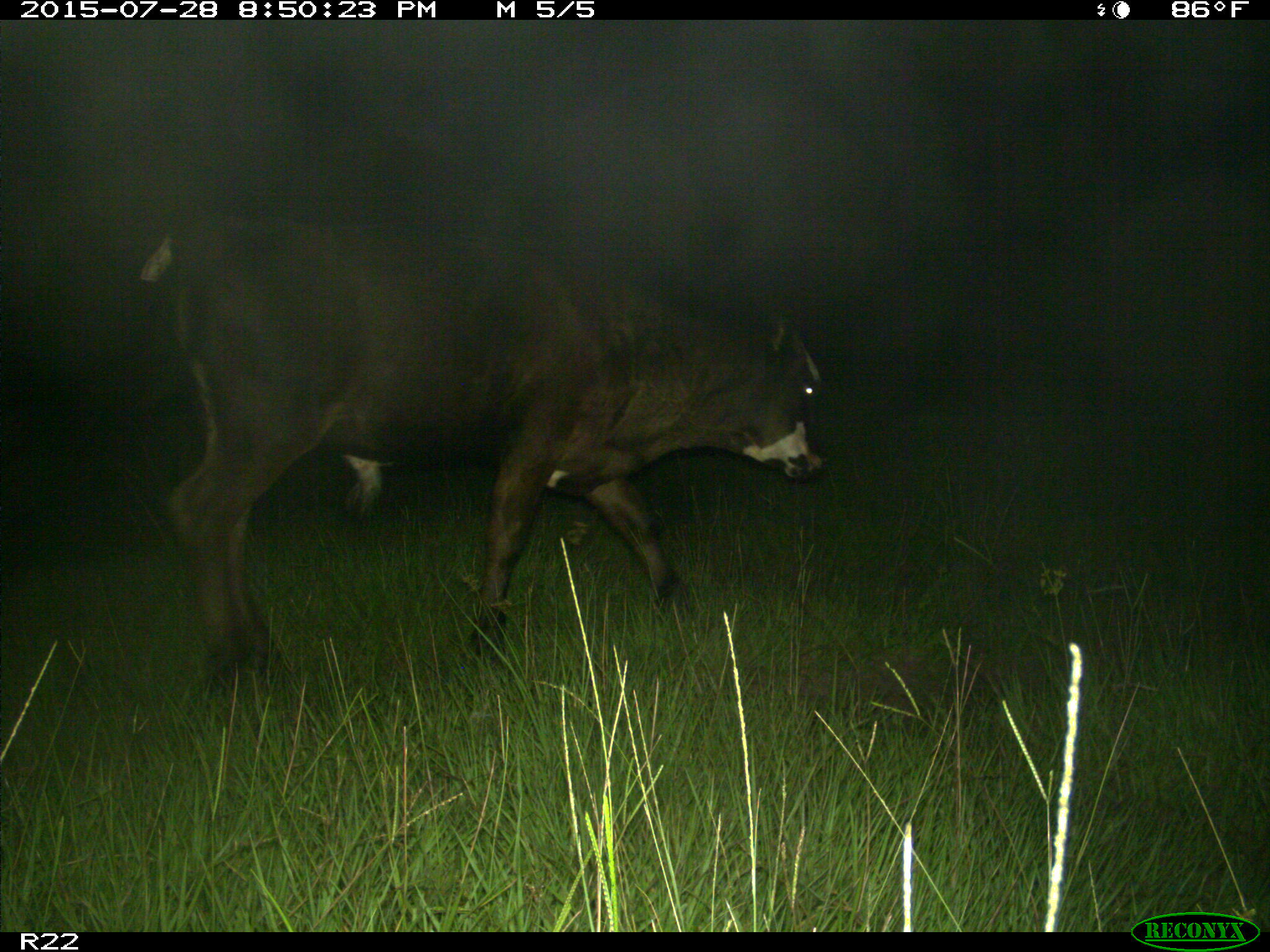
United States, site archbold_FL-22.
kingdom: Animalia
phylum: Chordata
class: Mammalia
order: Artiodactyla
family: Bovidae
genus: Bos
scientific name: Bos taurus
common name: domestic cow